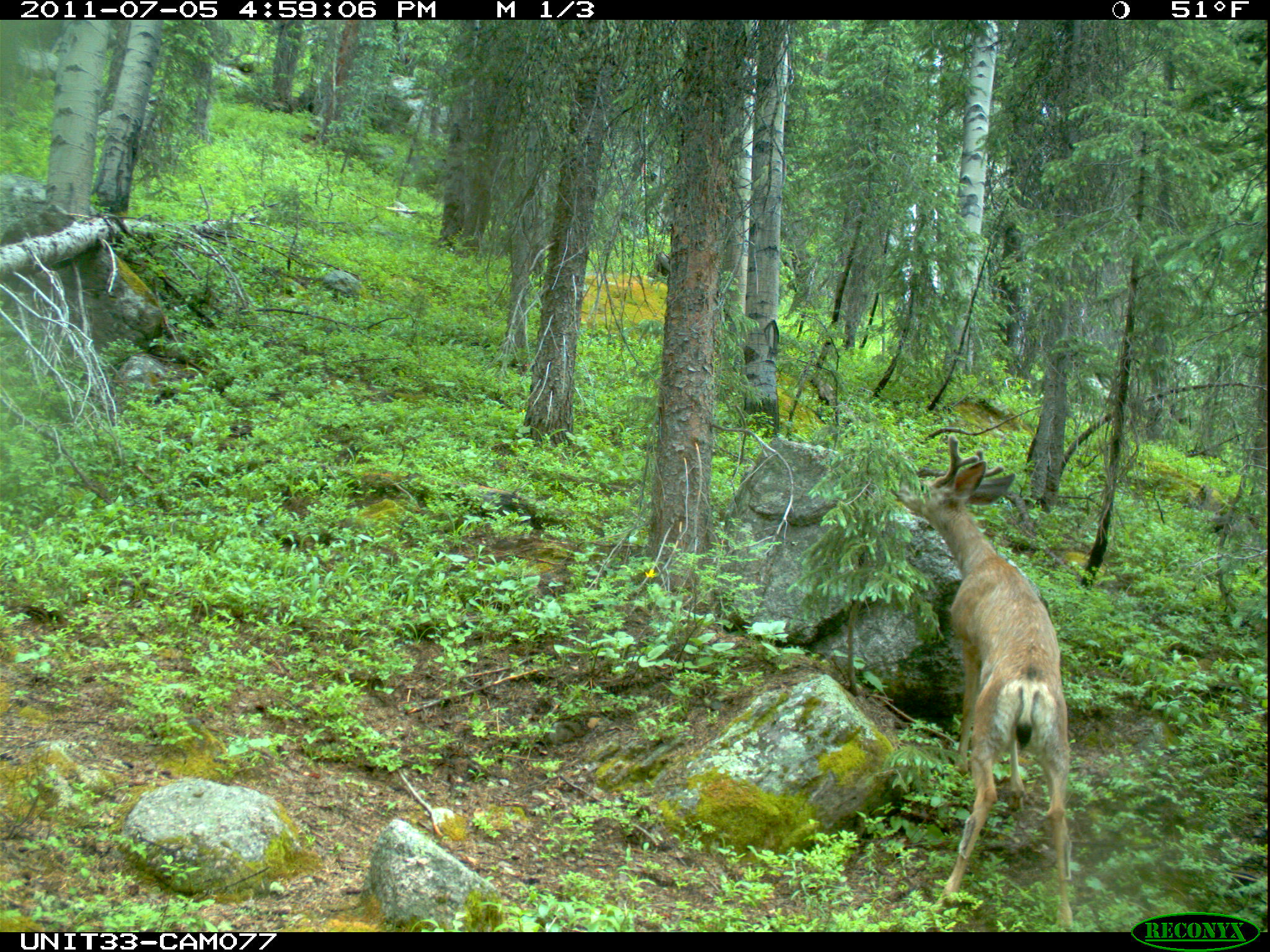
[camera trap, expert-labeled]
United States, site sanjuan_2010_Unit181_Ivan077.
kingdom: Animalia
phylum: Chordata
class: Mammalia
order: Artiodactyla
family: Cervidae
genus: Odocoileus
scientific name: Odocoileus hemionus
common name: mule deer